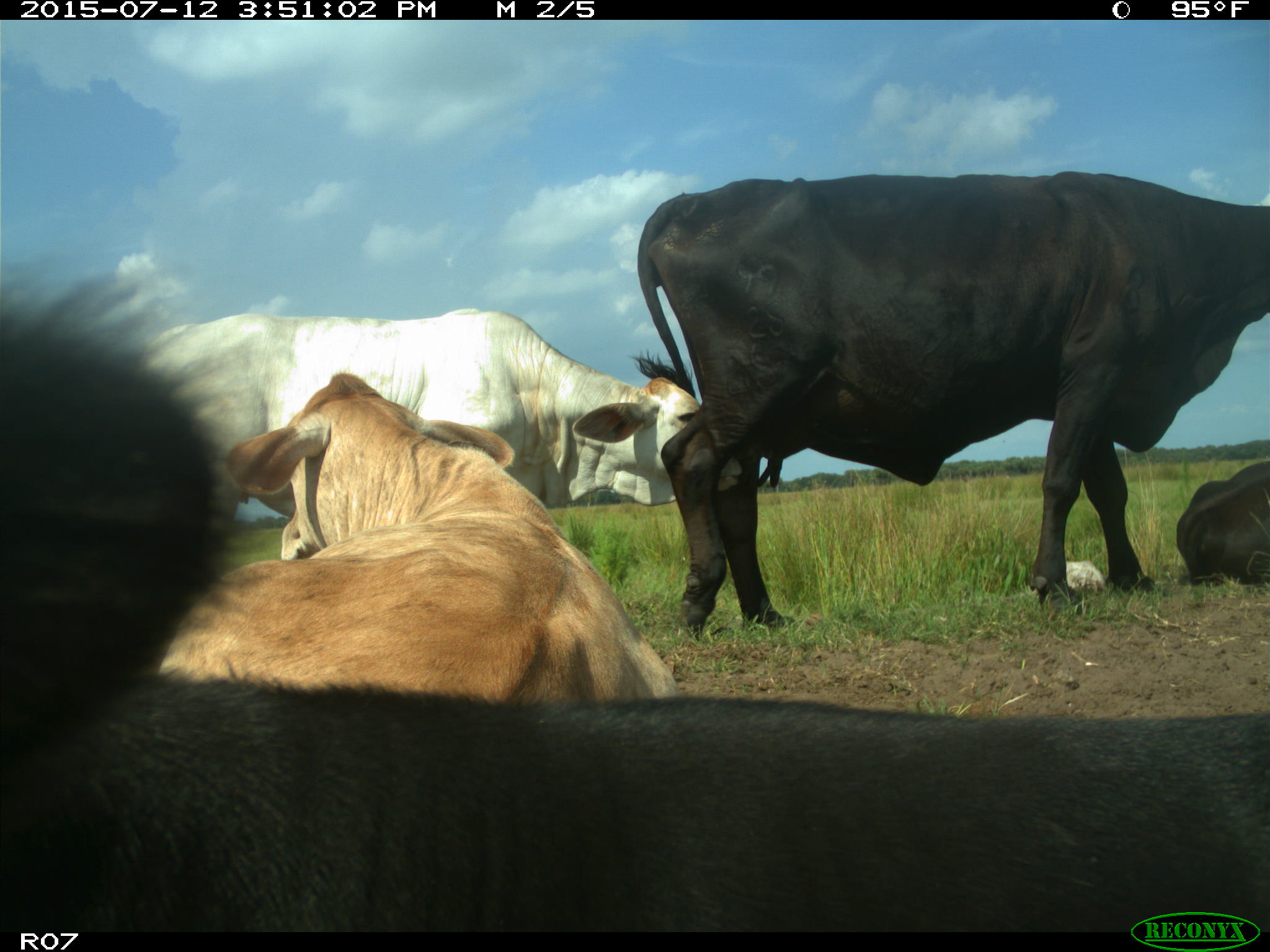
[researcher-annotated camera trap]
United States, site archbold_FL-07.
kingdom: Animalia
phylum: Chordata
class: Mammalia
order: Artiodactyla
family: Bovidae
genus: Bos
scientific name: Bos taurus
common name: domestic cow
Bos taurus (domestic cow).